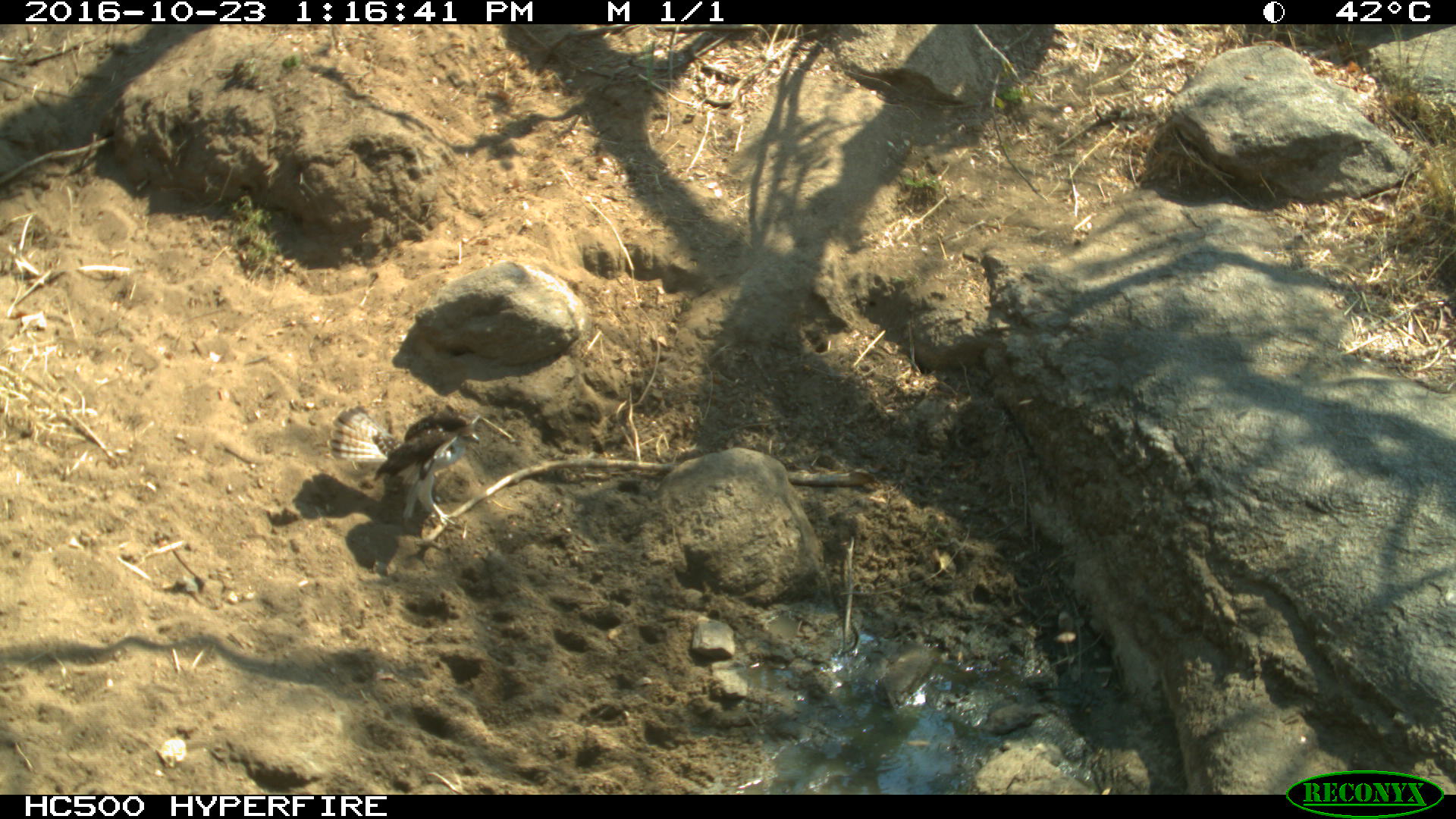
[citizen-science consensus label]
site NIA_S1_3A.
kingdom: Animalia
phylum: Chordata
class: Aves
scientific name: Aves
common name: bird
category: birdother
Birdother (bird) (Aves), count 1. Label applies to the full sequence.